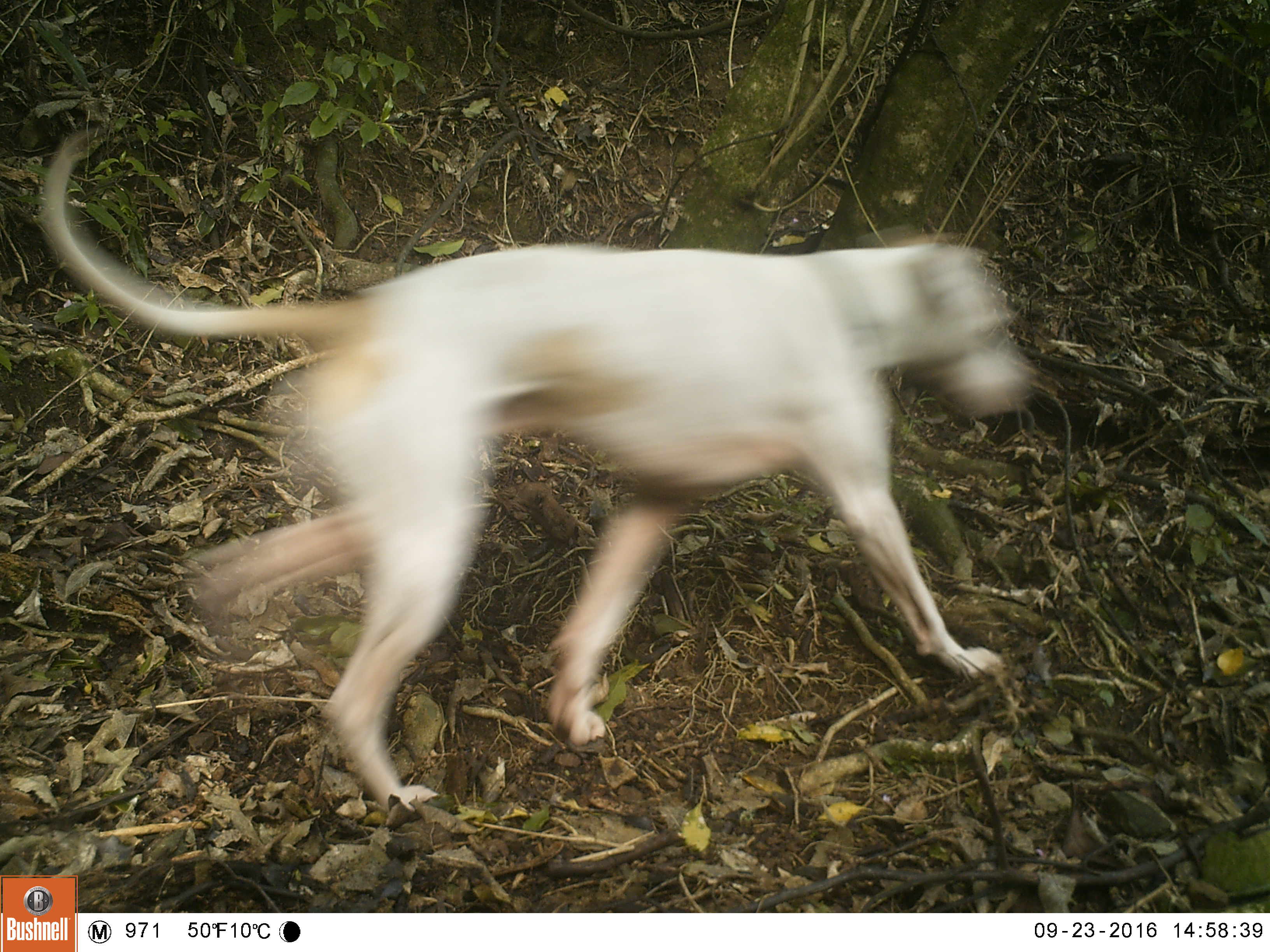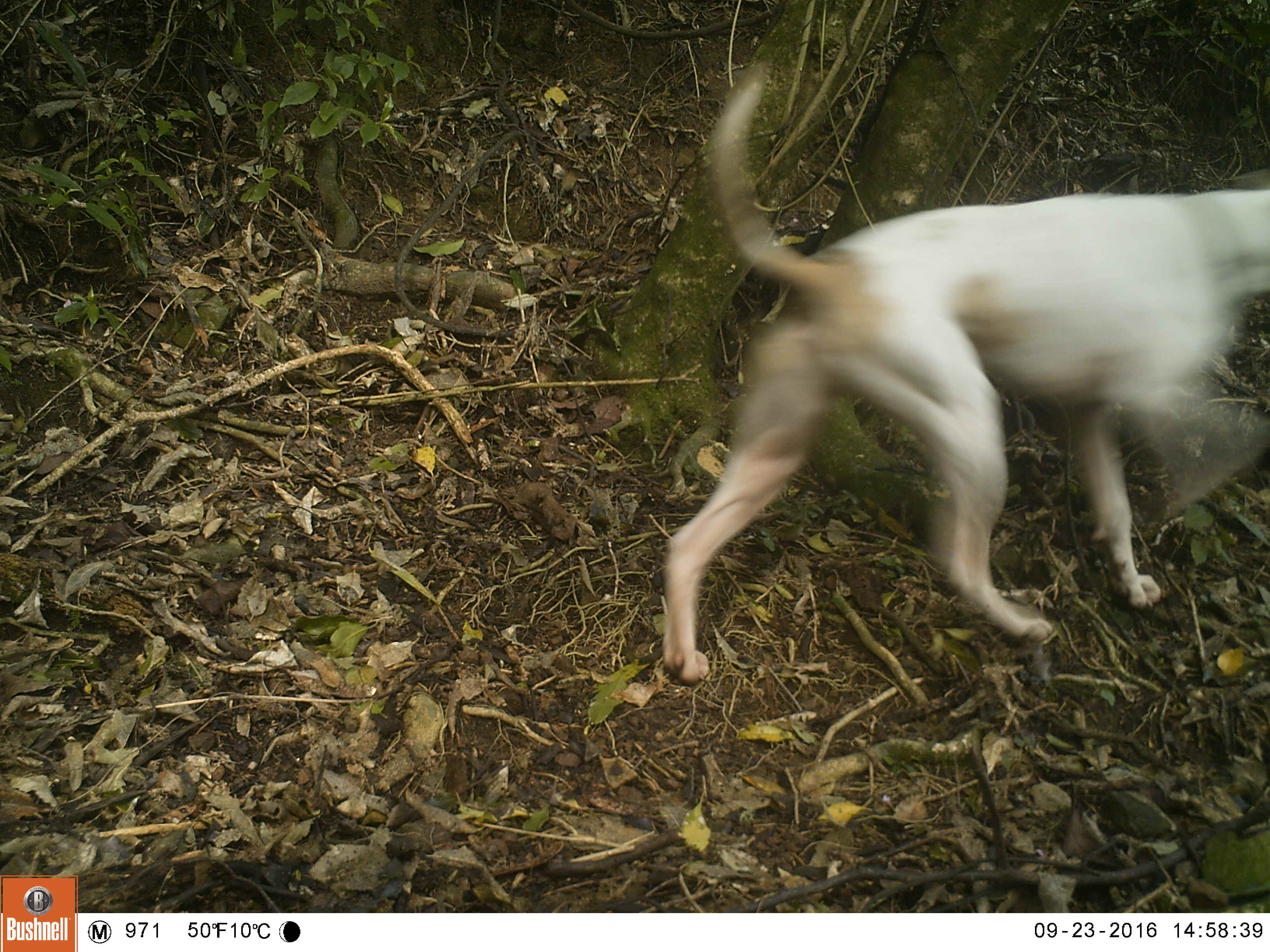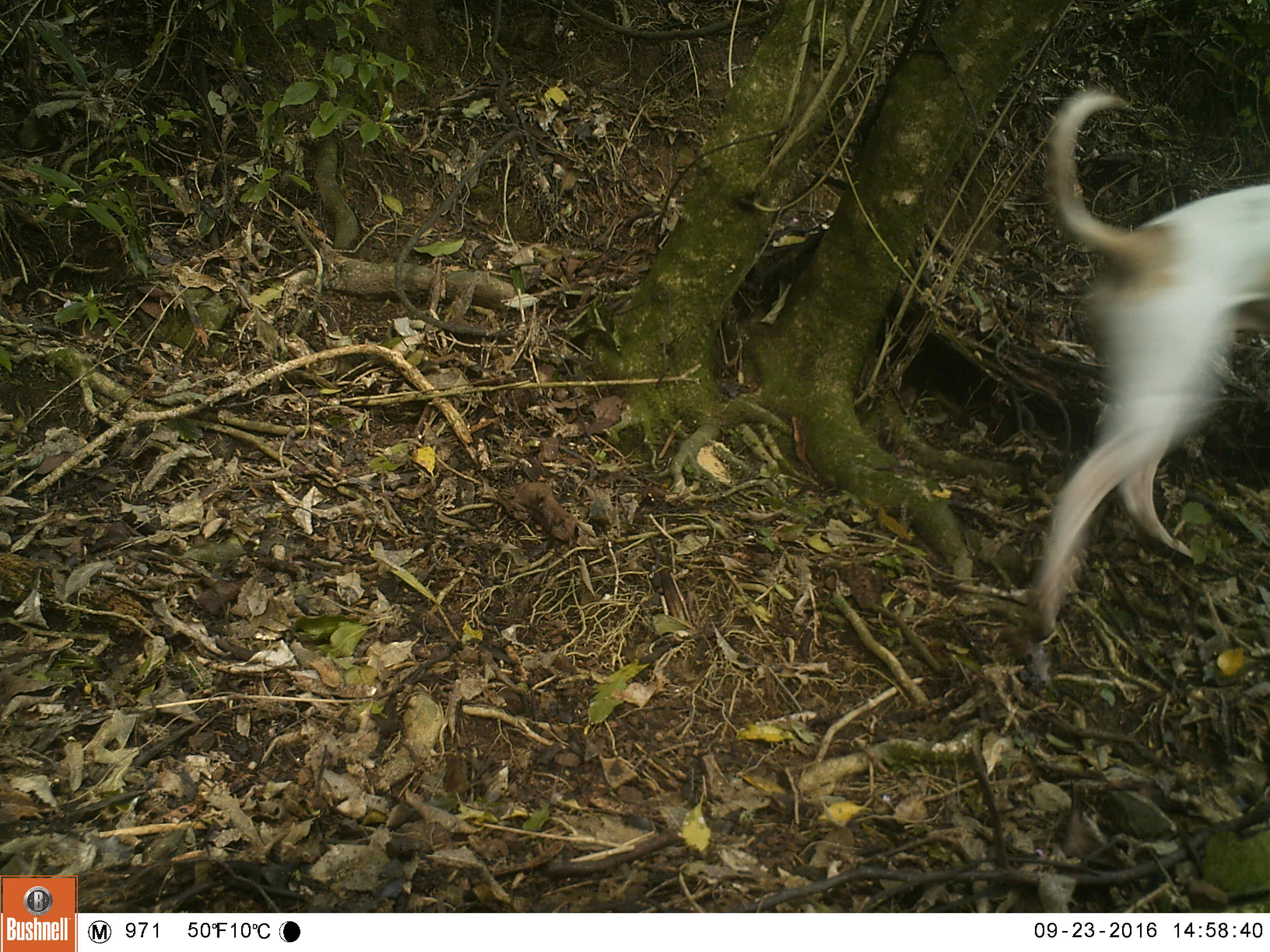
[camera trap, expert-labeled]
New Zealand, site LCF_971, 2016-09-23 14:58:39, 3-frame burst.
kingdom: Animalia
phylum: Chordata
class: Mammalia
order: Carnivora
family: Canidae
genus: Canis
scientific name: Canis familiaris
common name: domestic dog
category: dog